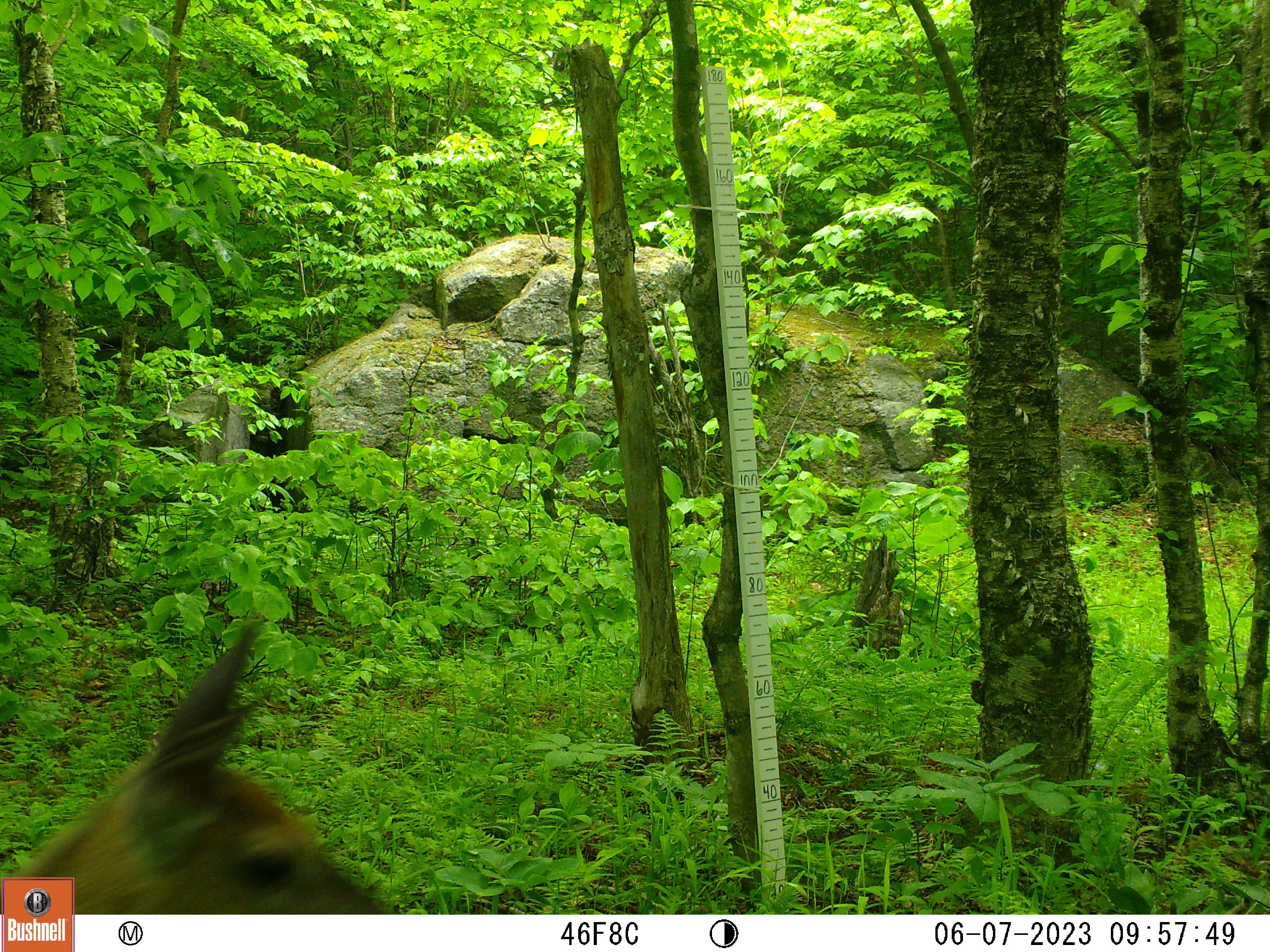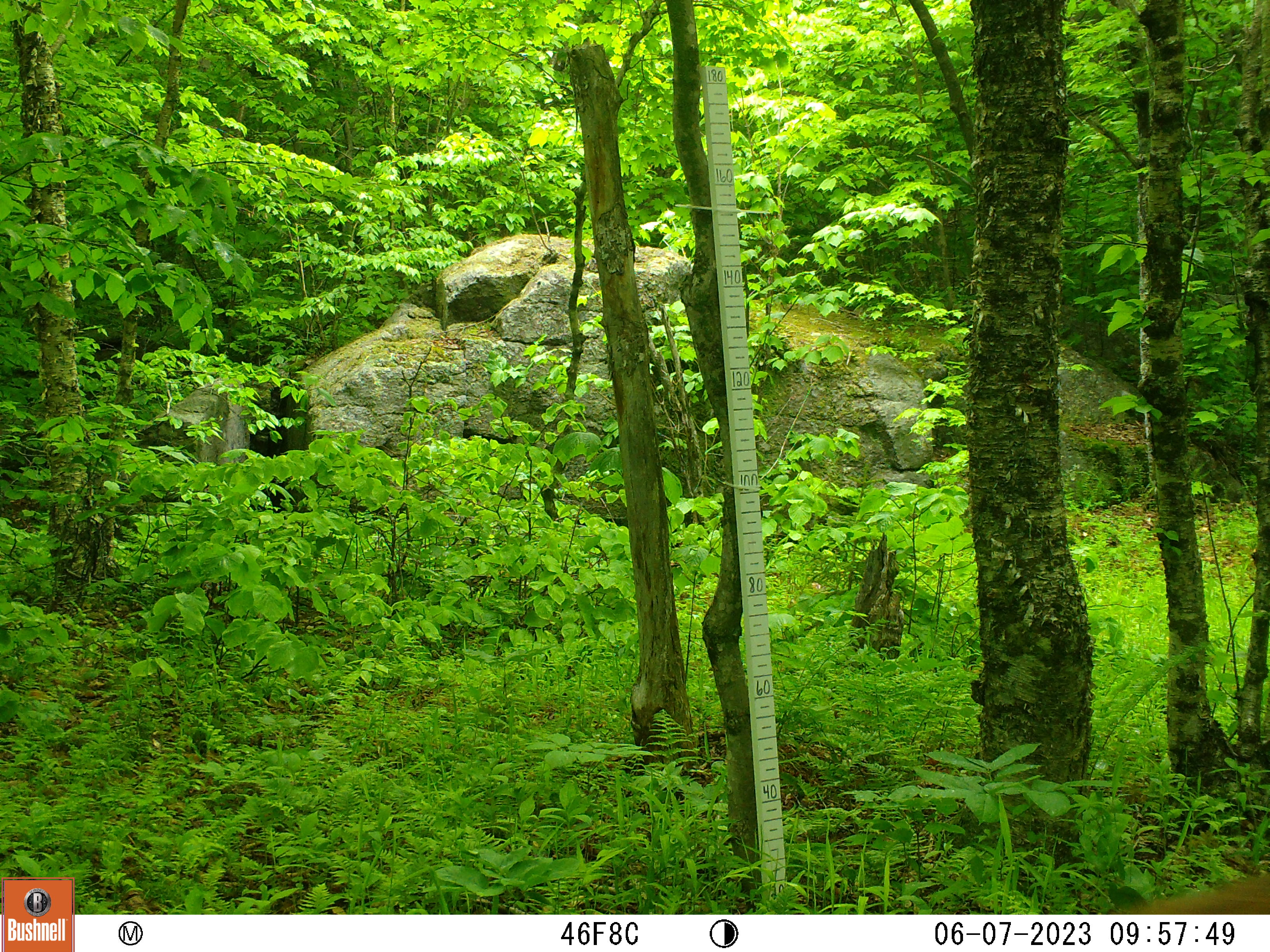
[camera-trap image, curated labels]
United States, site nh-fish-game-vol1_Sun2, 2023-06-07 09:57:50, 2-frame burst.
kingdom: Animalia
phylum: Chordata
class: Mammalia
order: Artiodactyla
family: Cervidae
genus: Odocoileus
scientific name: Odocoileus virginianus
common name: white-tailed deer